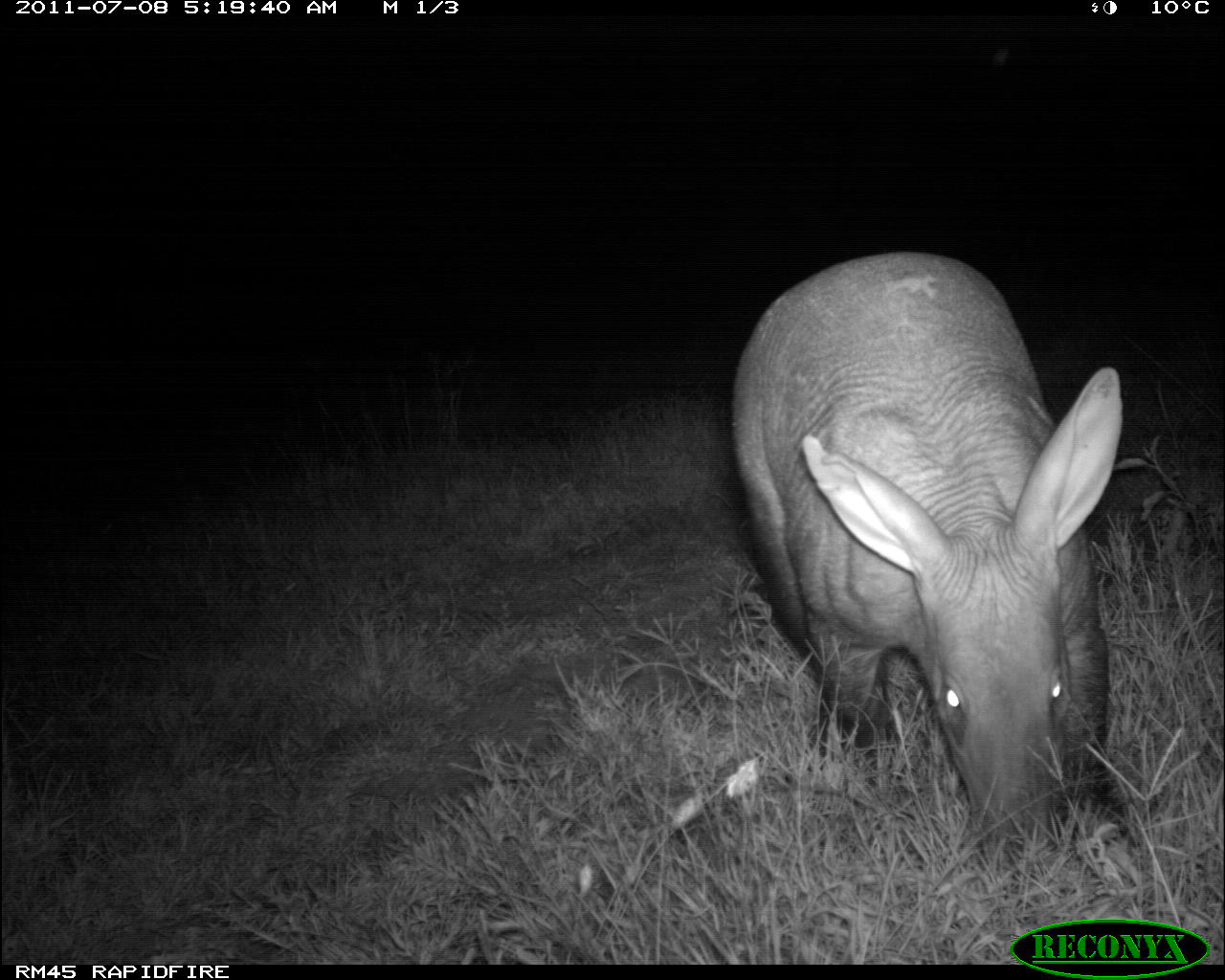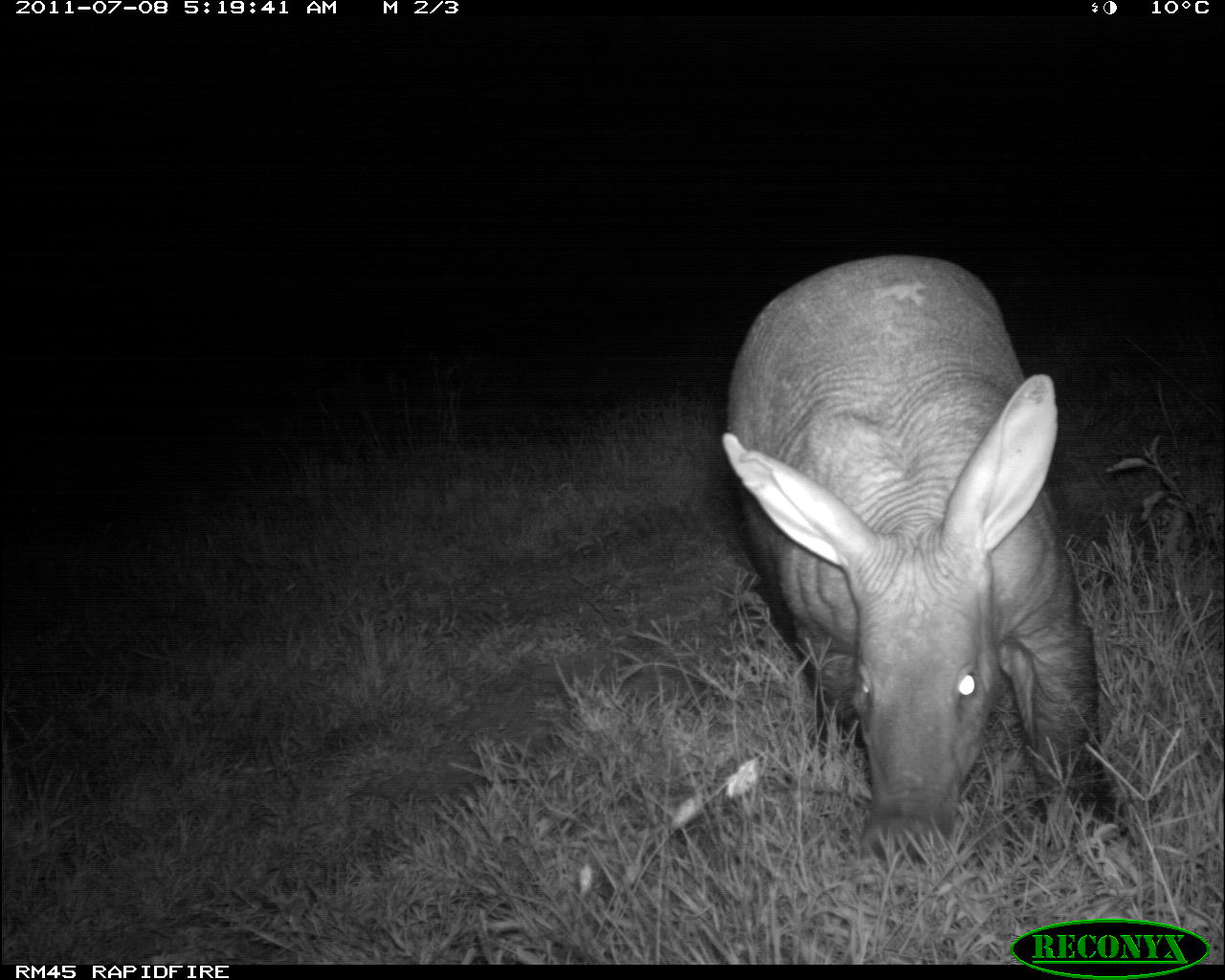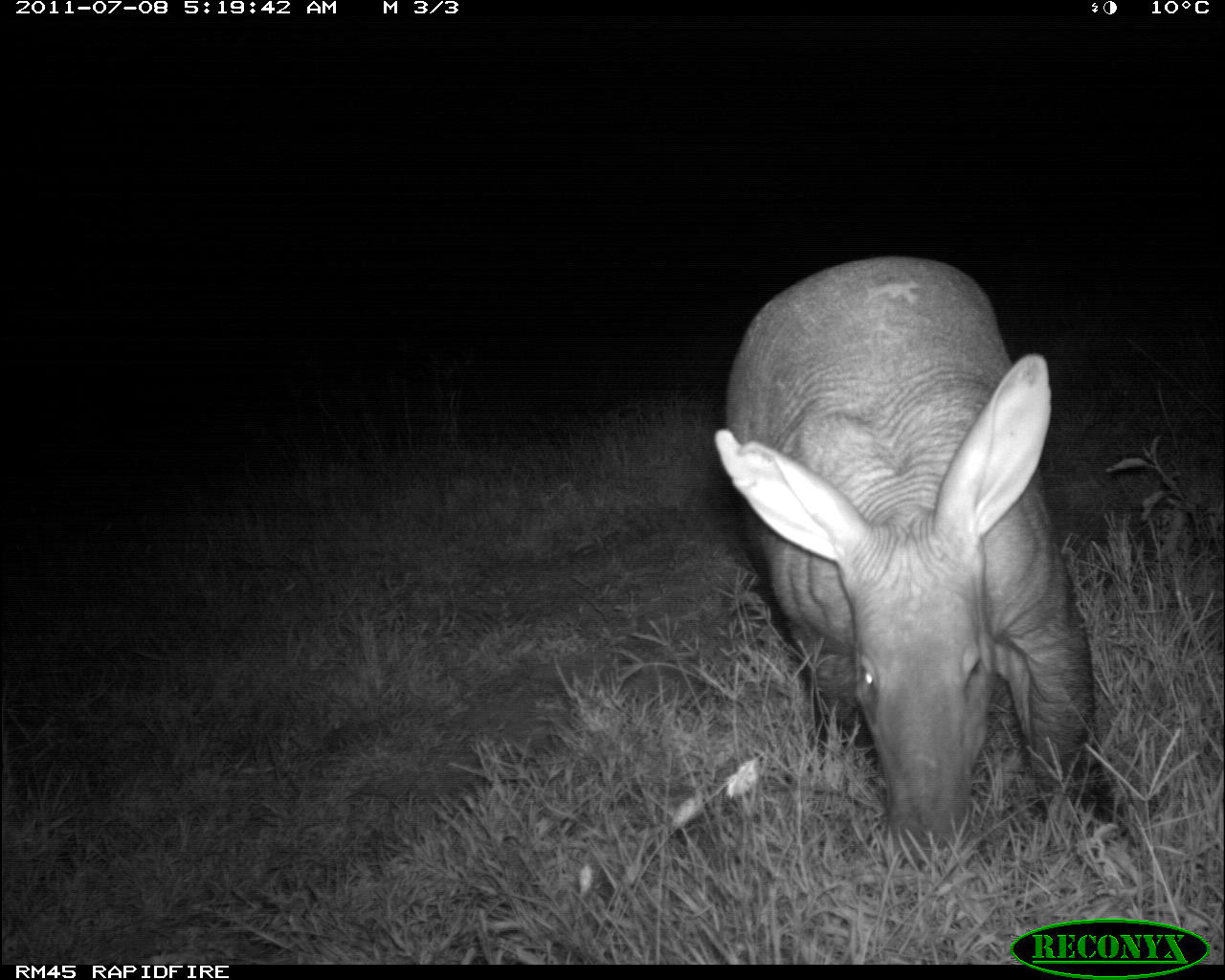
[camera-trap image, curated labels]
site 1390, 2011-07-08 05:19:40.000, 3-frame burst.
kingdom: Animalia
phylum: Chordata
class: Mammalia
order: Tubulidentata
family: Orycteropodidae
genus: Orycteropus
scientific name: Orycteropus afer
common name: aardvark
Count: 1.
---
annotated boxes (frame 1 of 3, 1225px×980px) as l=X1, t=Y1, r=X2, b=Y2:
orycteropus afer: l=726, t=247, r=1124, b=871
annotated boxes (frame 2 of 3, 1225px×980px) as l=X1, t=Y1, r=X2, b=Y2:
orycteropus afer: l=718, t=250, r=1127, b=867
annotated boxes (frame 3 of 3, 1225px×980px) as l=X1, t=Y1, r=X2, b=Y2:
orycteropus afer: l=710, t=252, r=1126, b=871